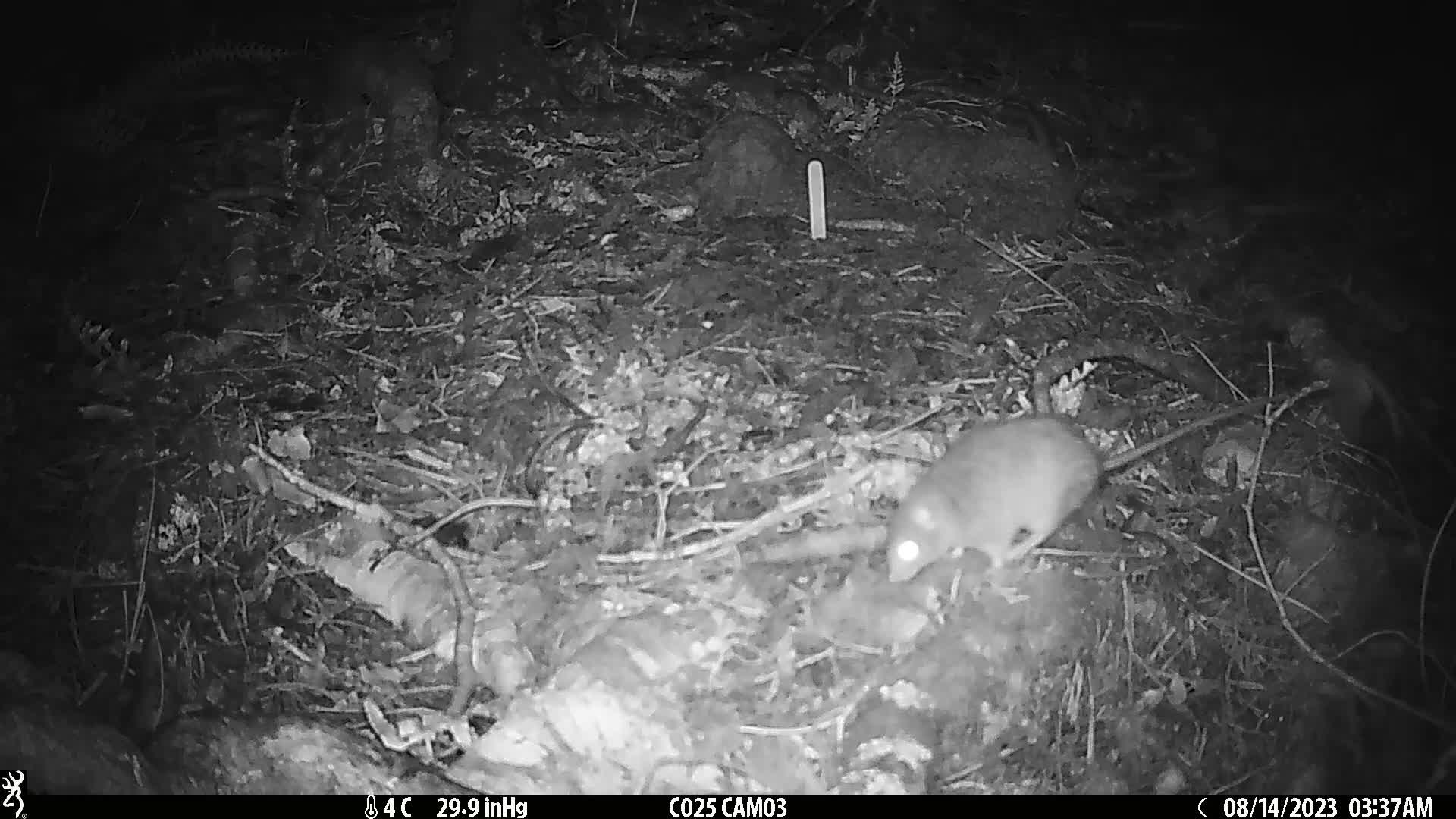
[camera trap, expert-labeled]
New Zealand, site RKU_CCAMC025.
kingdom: Animalia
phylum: Chordata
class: Mammalia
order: Rodentia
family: Muridae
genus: Rattus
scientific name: Rattus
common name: rat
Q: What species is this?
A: Rat (Rattus).